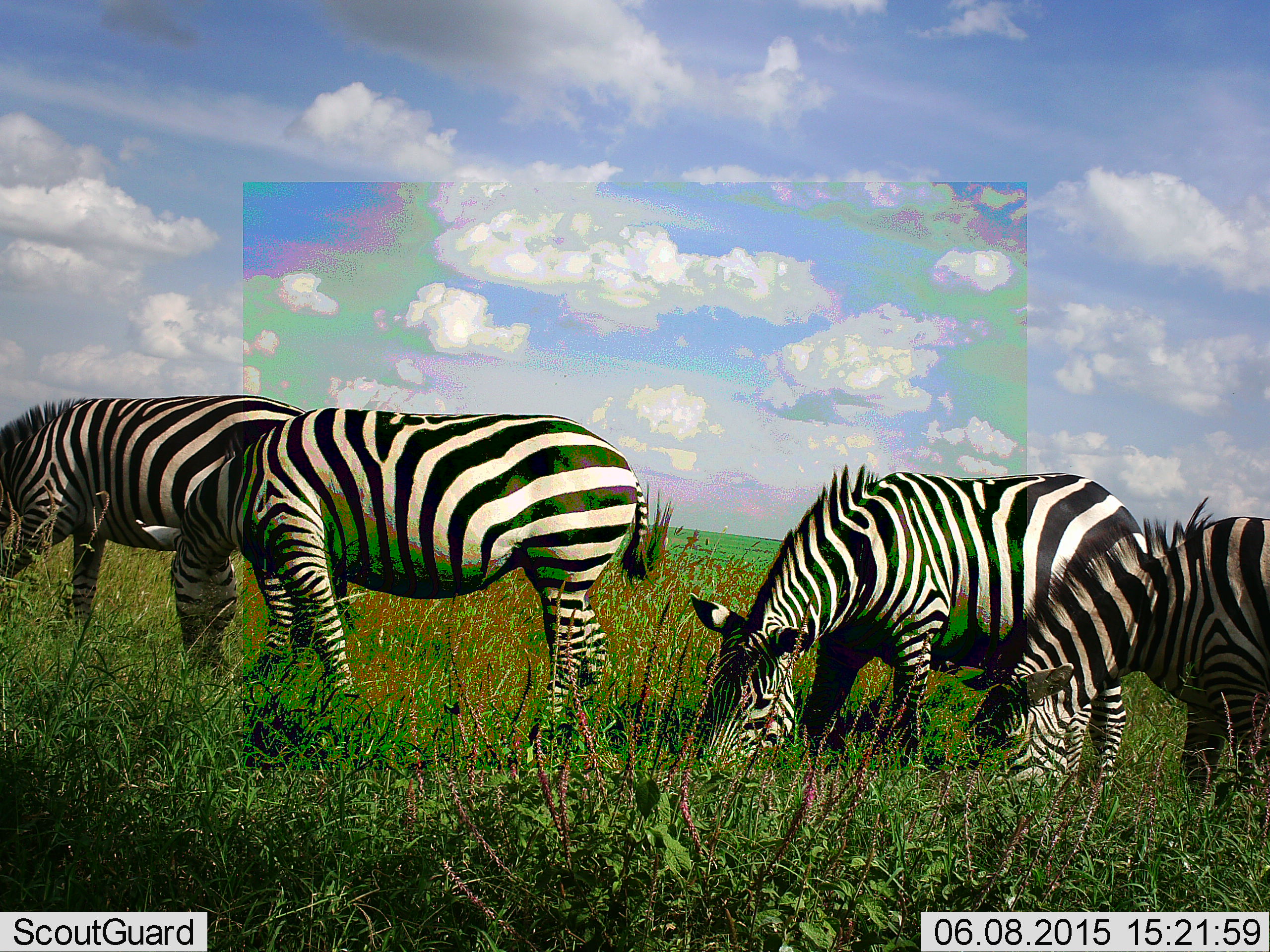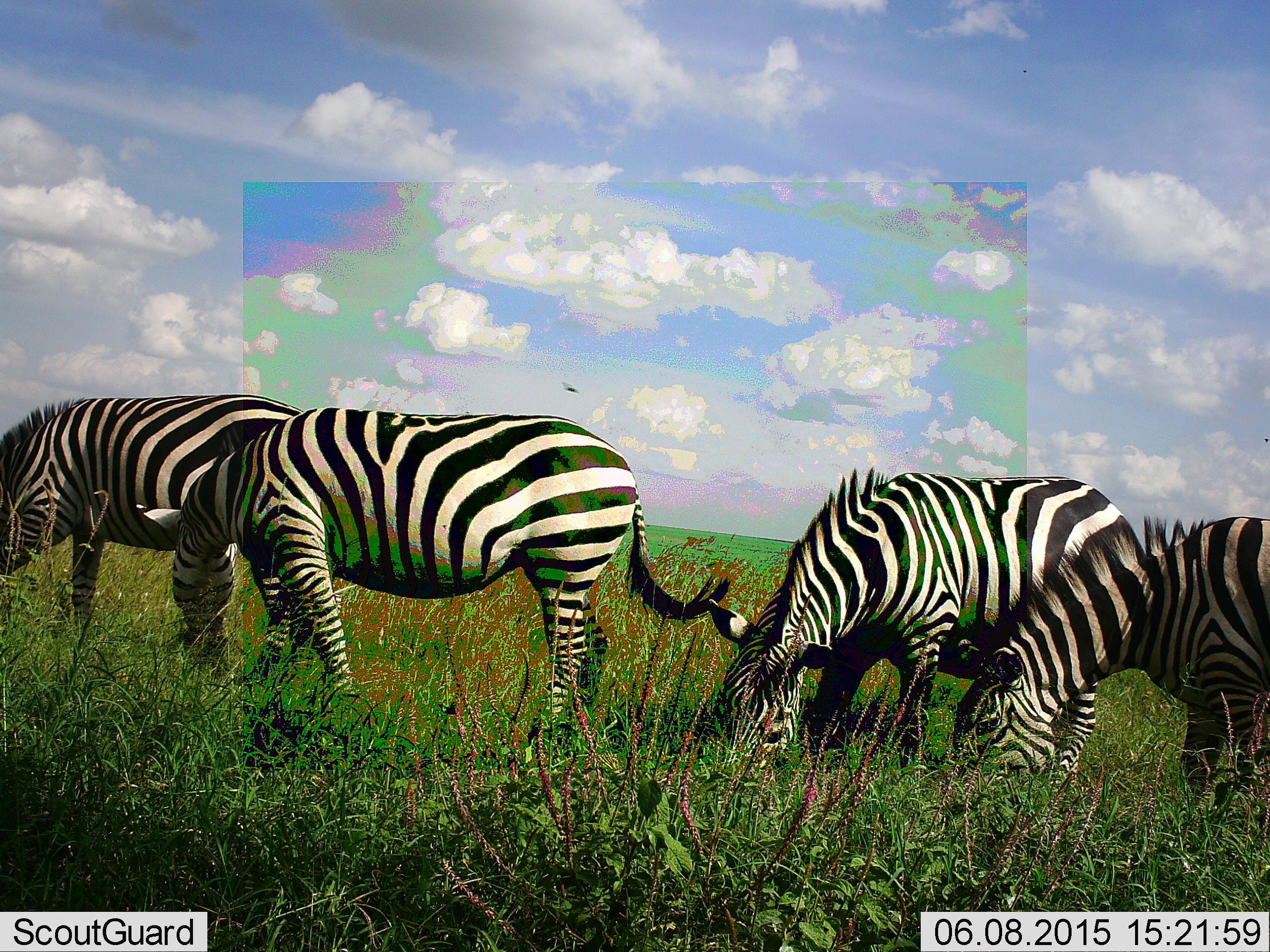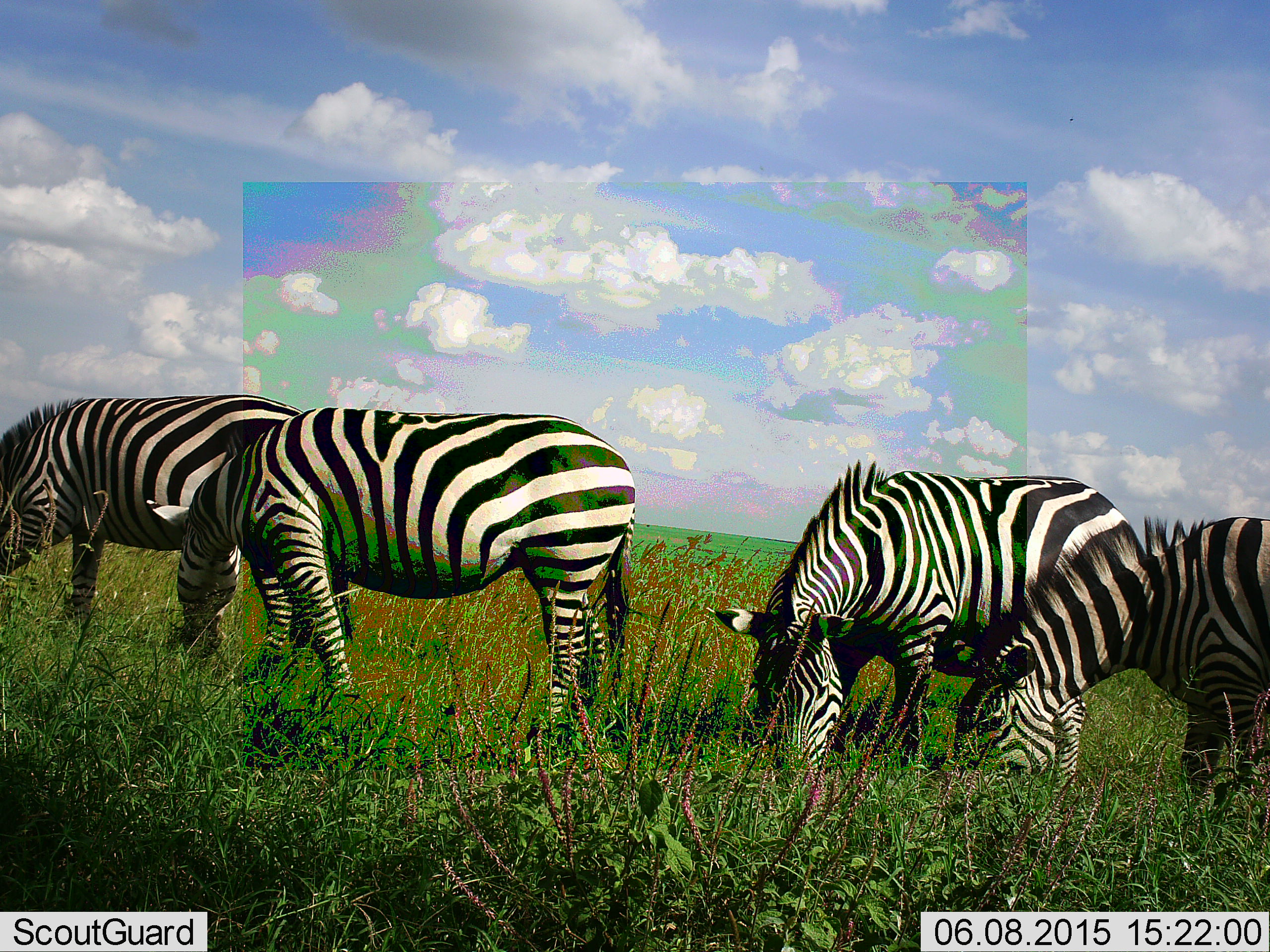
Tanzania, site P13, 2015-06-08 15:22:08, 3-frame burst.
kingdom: Animalia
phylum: Chordata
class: Mammalia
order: Perissodactyla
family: Equidae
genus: Equus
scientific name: Equus quagga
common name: plains zebra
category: zebra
Zebra (plains zebra) (Equus quagga), count 4. Behavior (volunteer vote fractions): standing 40%, resting 0%, moving 0%, interacting 0%. Young present (vote fraction): 0%. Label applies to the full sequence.